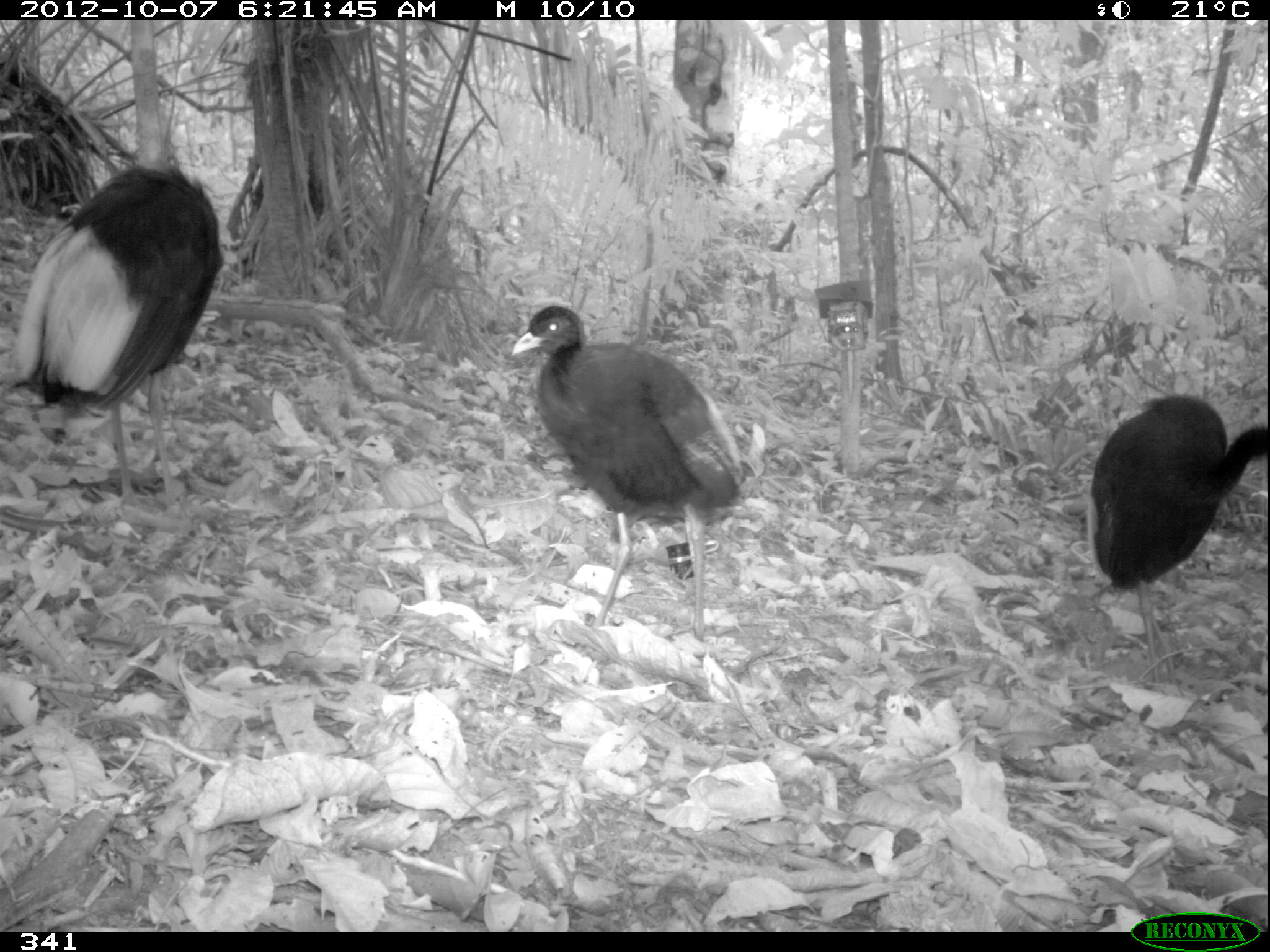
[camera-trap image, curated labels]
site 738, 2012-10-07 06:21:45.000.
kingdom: Animalia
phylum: Chordata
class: Aves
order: Gruiformes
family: Psophiidae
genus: Psophia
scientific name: Psophia leucoptera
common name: pale-winged trumpeter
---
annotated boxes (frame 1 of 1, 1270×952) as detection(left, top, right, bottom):
psophia leucoptera: detection(511, 302, 746, 637); detection(9, 159, 226, 513); detection(1086, 391, 1267, 683)